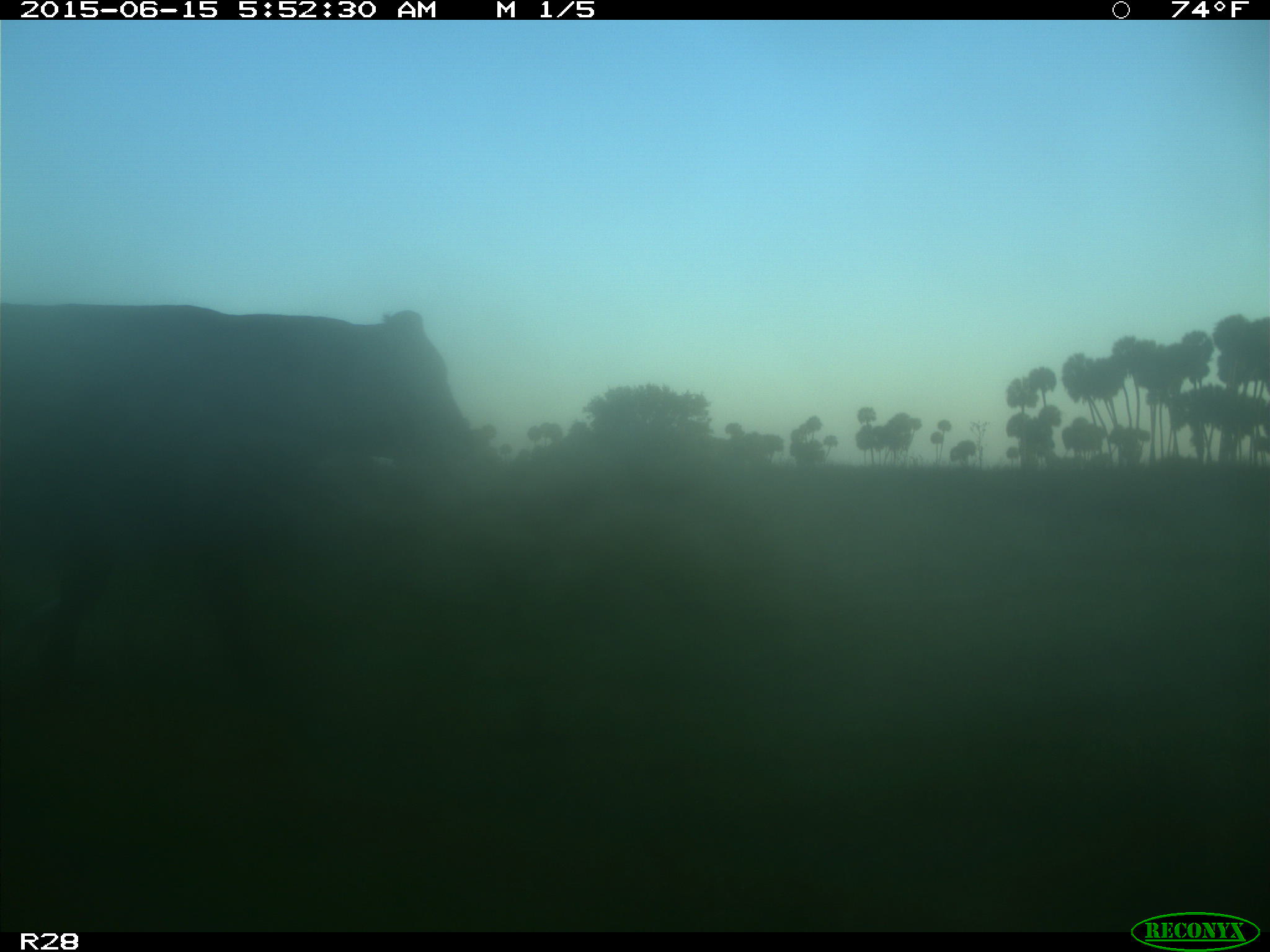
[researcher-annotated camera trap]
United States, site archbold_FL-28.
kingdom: Animalia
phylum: Chordata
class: Mammalia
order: Artiodactyla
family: Bovidae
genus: Bos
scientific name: Bos taurus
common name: domestic cow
Bos taurus (domestic cow).